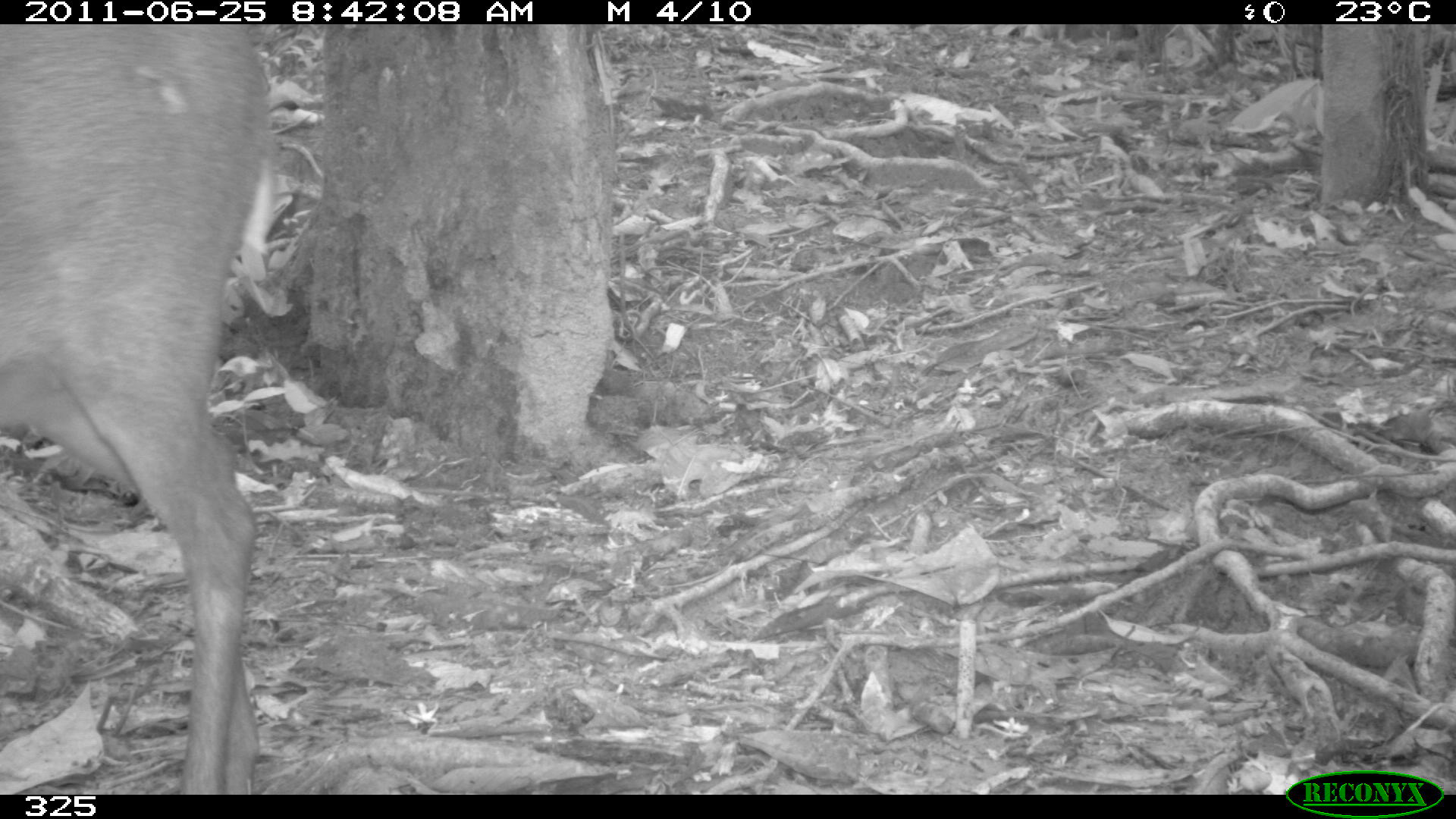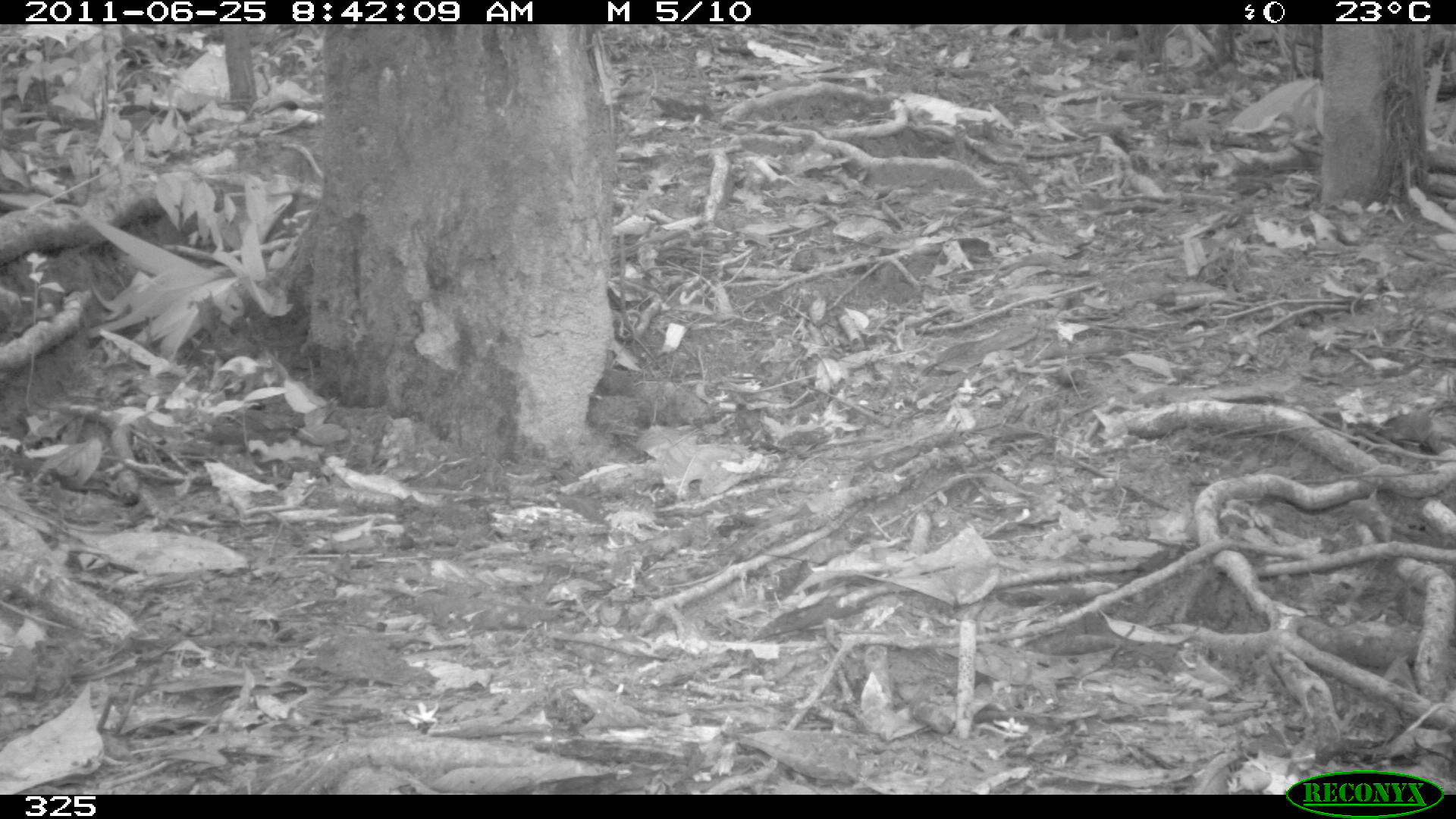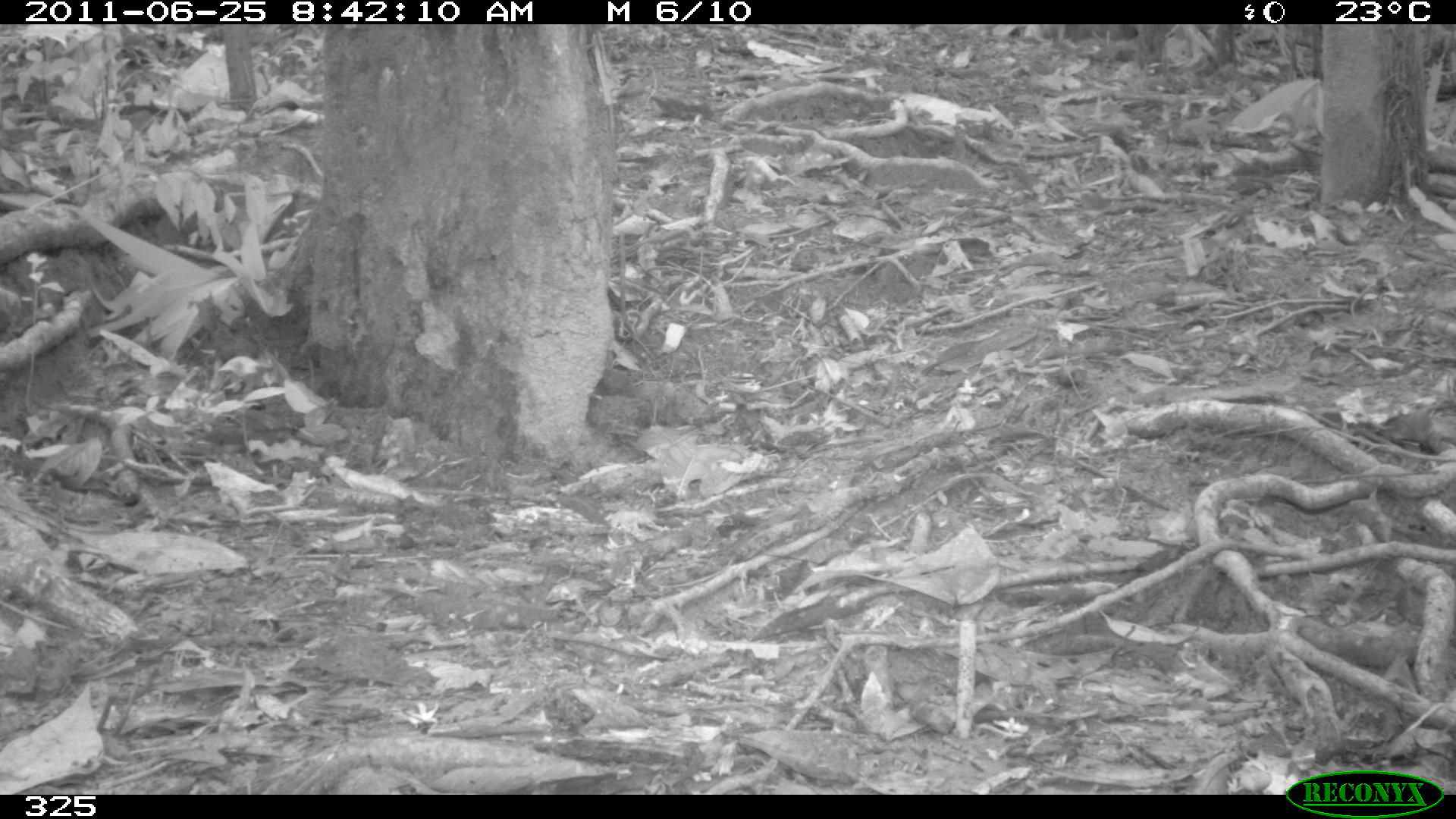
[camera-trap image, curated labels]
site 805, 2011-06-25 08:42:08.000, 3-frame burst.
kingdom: Animalia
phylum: Chordata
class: Mammalia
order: Artiodactyla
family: Cervidae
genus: Mazama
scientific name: Mazama gouazoubira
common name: gray brocket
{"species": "Mazama gouazoubira (gray brocket)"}